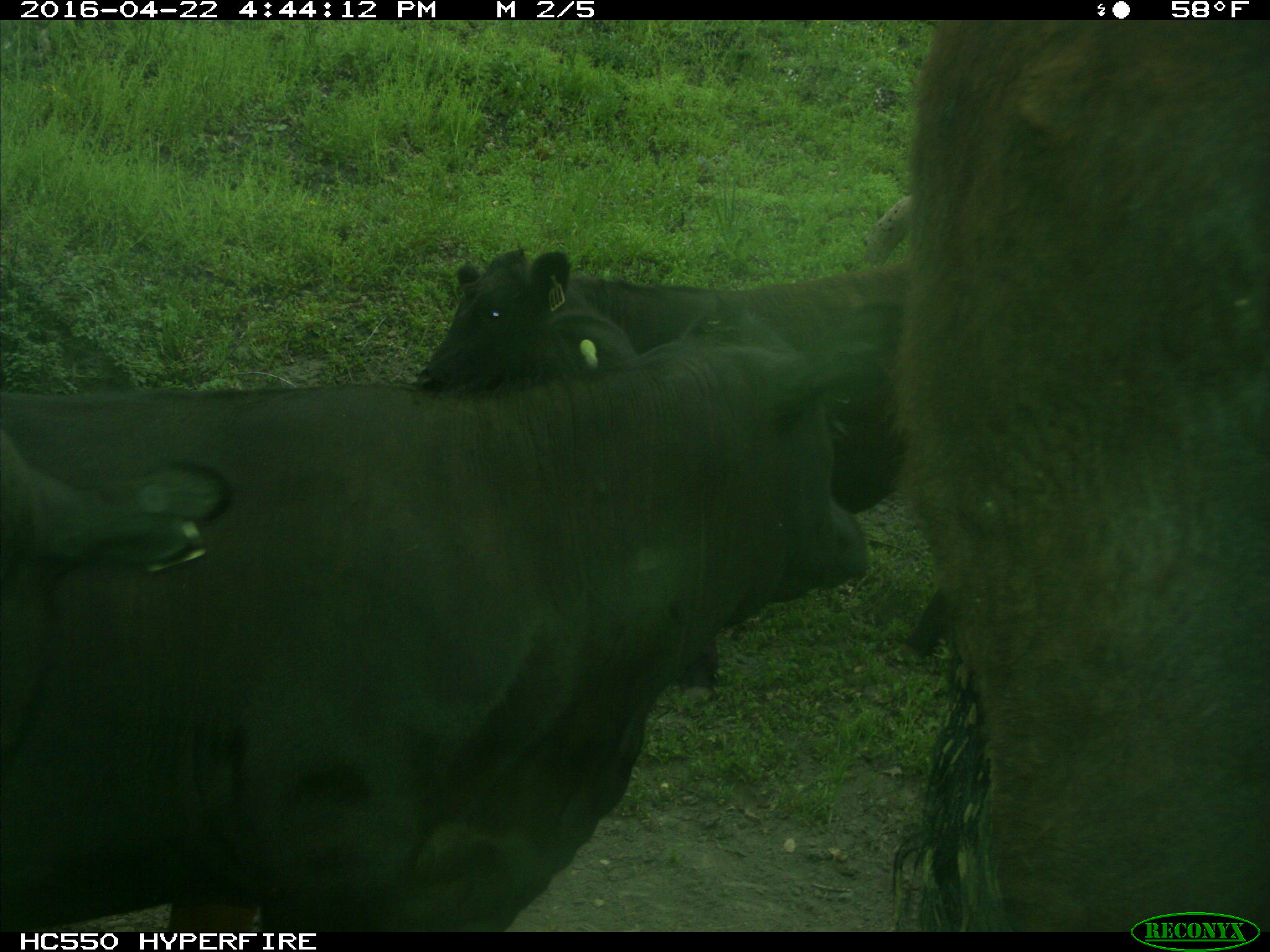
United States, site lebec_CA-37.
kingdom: Animalia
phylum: Chordata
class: Mammalia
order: Artiodactyla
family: Bovidae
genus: Bos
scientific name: Bos taurus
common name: domestic cow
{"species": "Bos taurus (domestic cow)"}